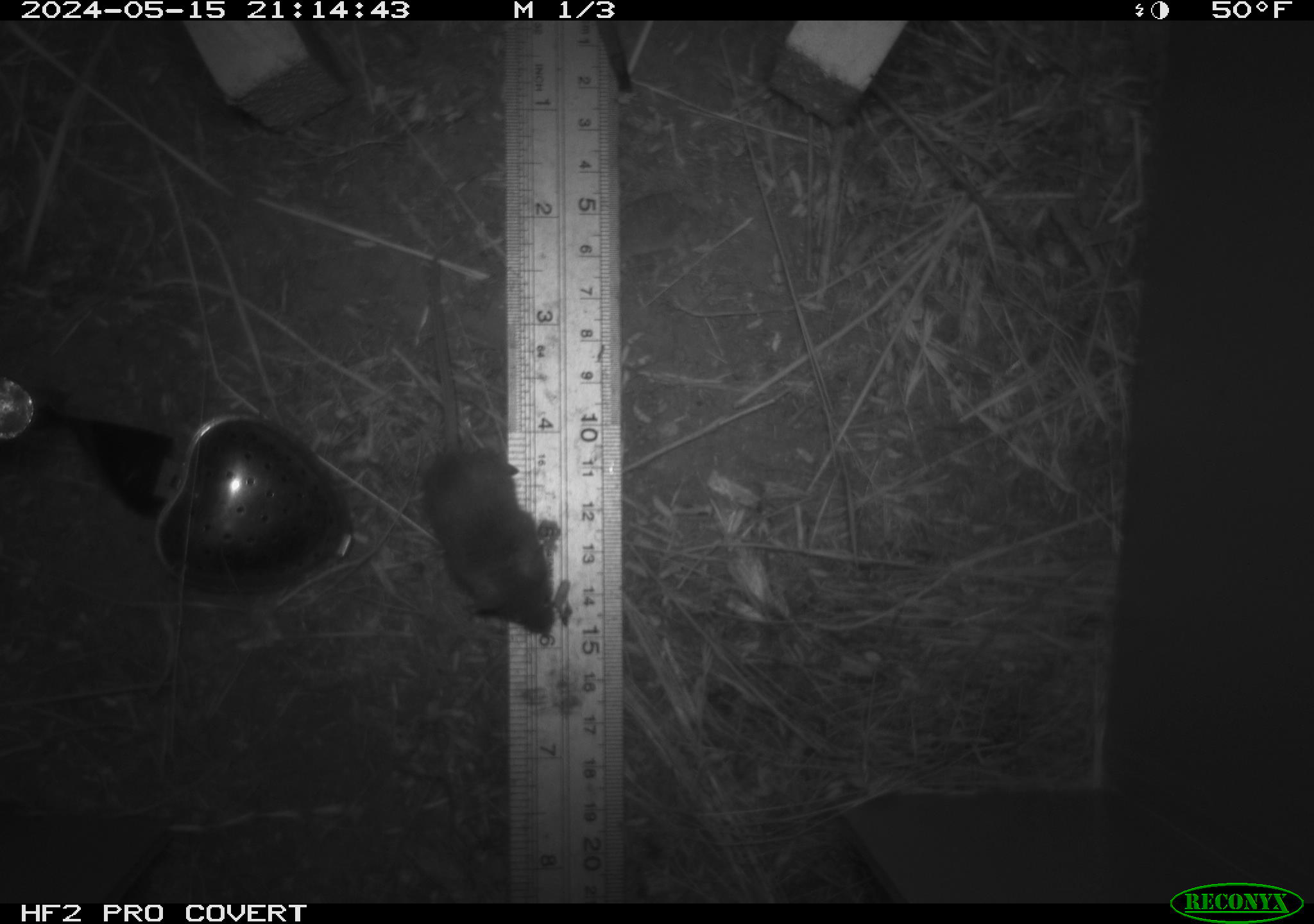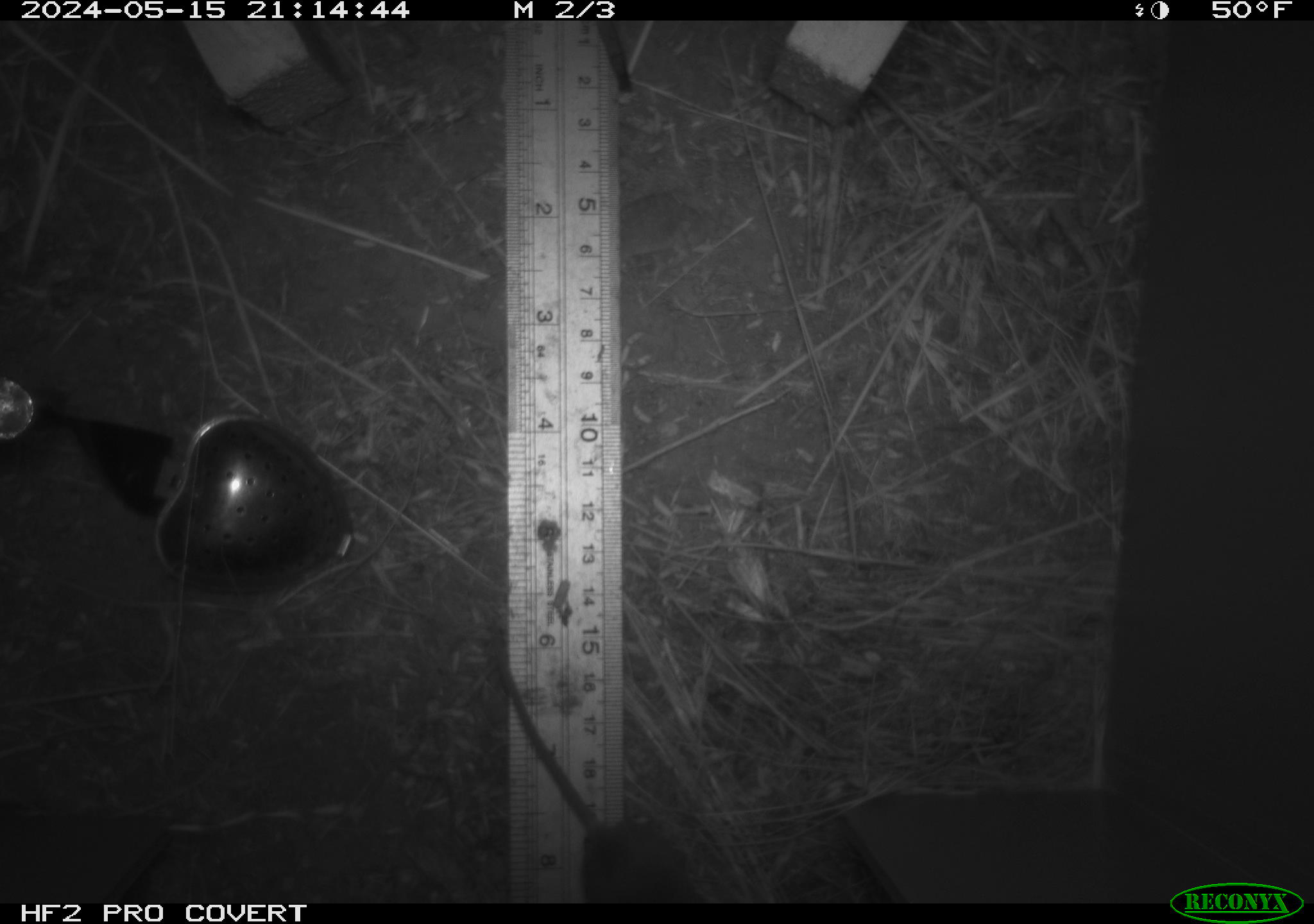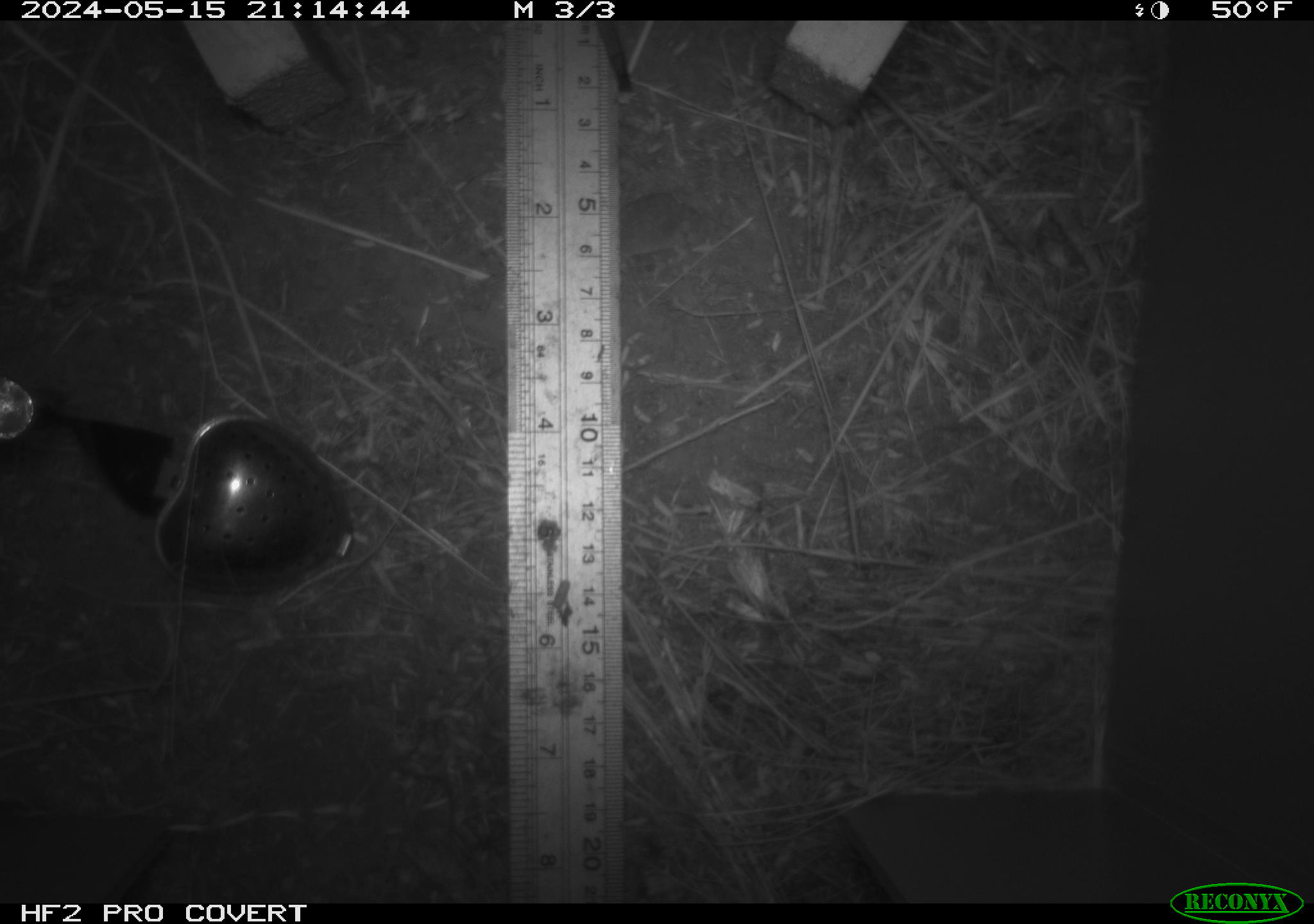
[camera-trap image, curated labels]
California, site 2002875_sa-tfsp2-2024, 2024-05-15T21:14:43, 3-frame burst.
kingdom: Animalia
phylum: Chordata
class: Mammalia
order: Rodentia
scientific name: Rodentia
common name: mouse species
Mouse species (Rodentia).